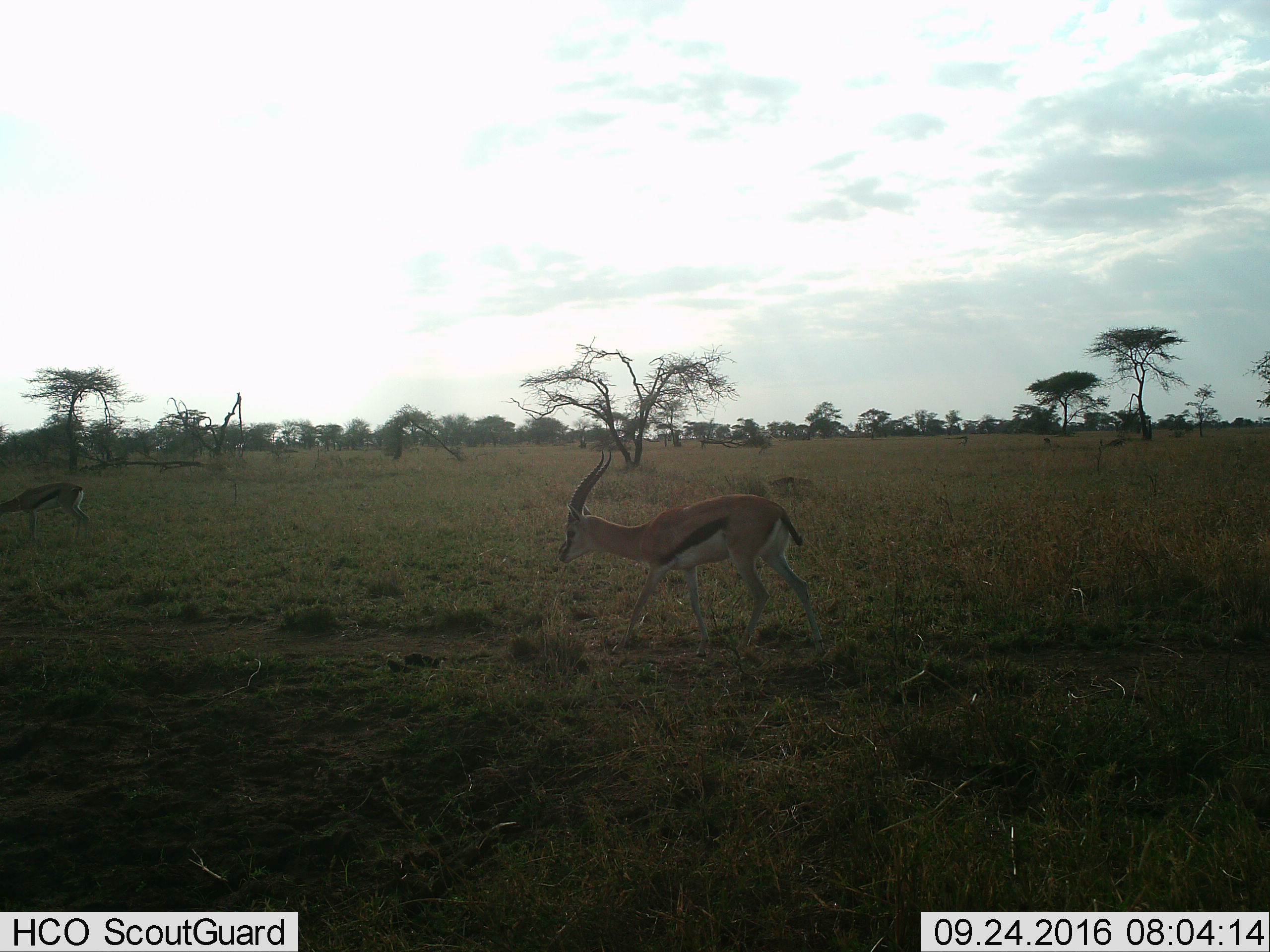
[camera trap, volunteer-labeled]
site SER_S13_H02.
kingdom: Animalia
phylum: Chordata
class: Mammalia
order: Artiodactyla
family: Bovidae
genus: Eudorcas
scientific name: Eudorcas thomsonii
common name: thomson's gazelle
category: gazellethomsons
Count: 2.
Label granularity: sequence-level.